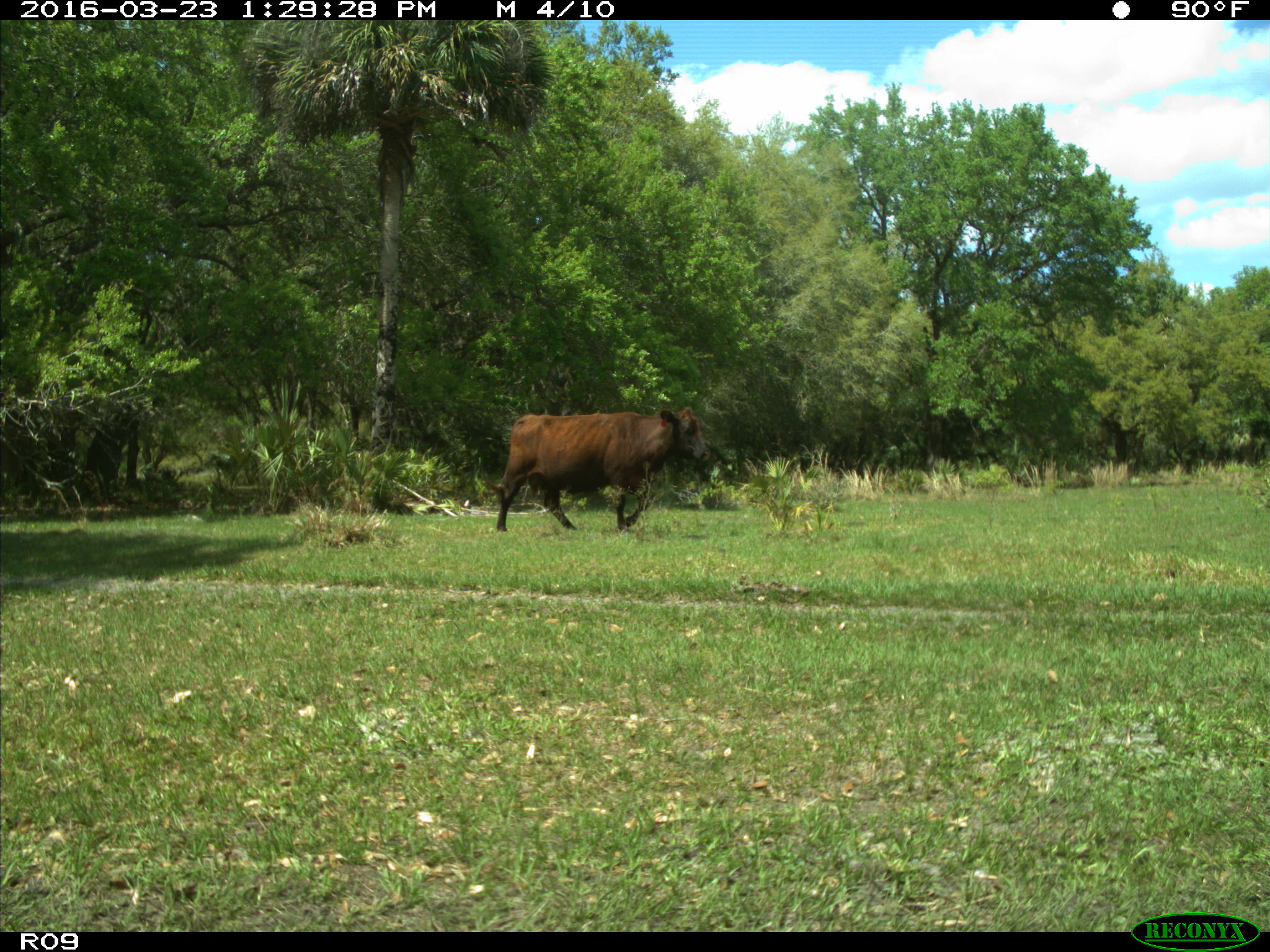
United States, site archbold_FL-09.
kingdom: Animalia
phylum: Chordata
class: Mammalia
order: Artiodactyla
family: Bovidae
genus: Bos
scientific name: Bos taurus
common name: domestic cow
Bos taurus (domestic cow).